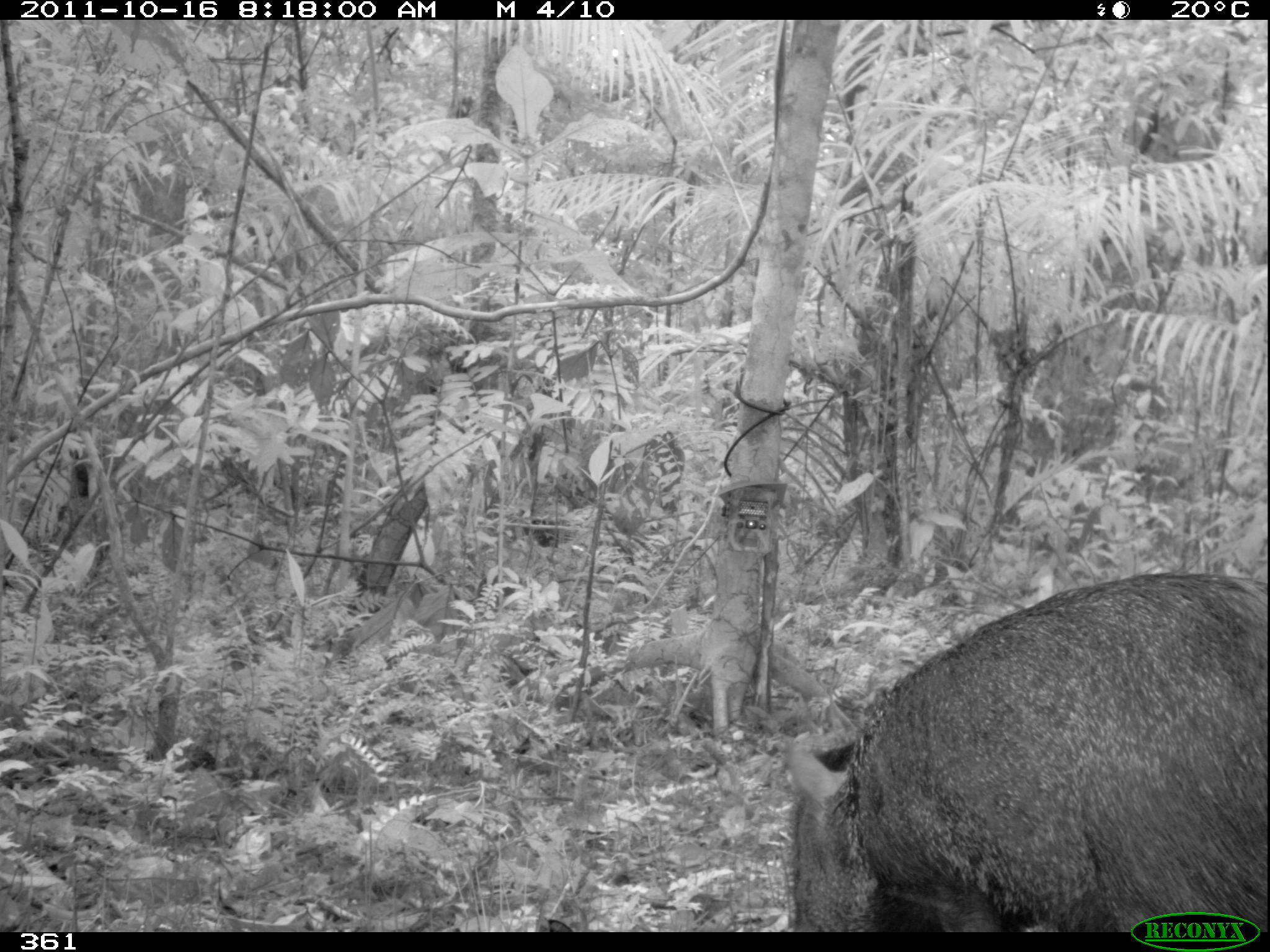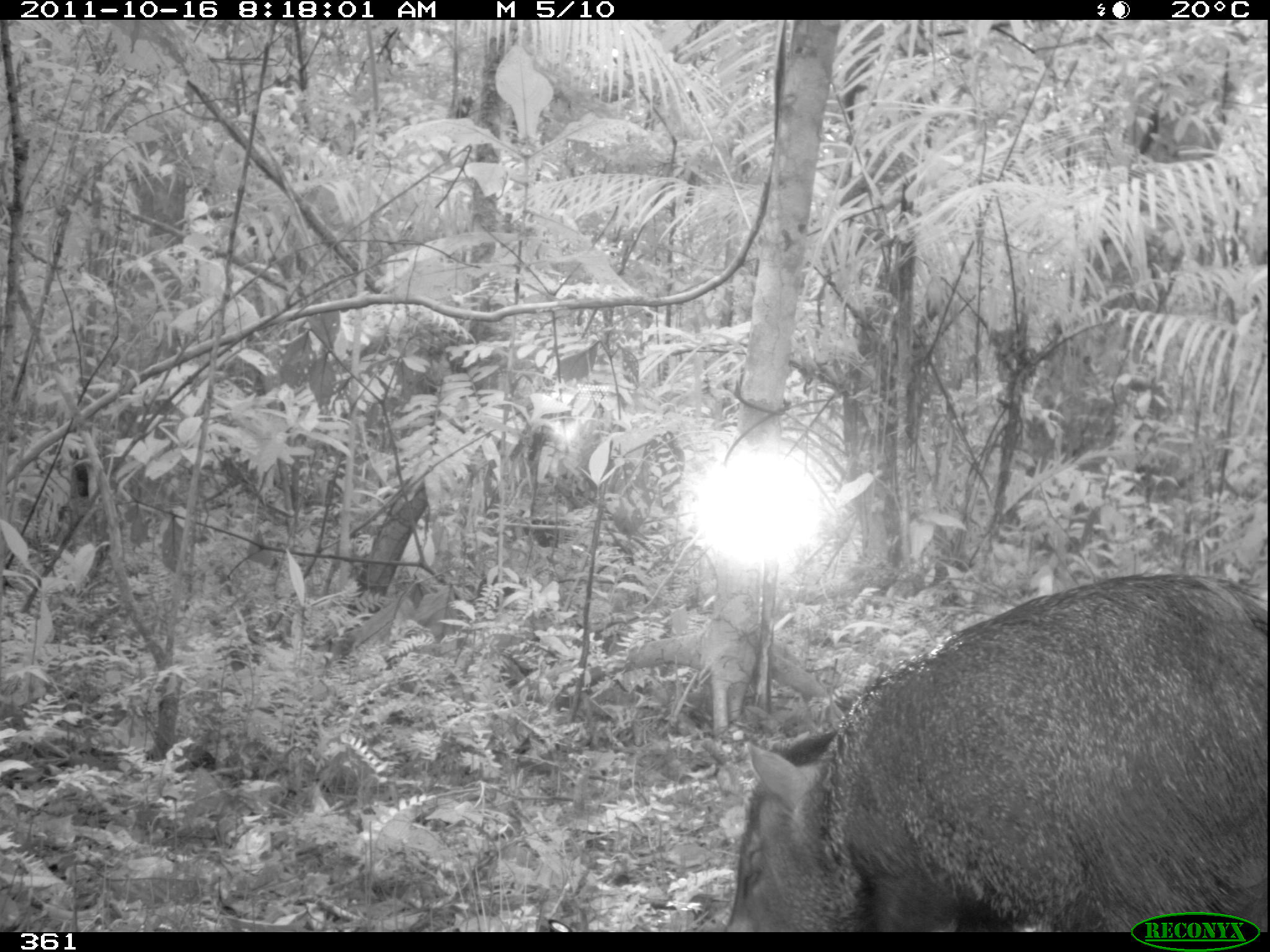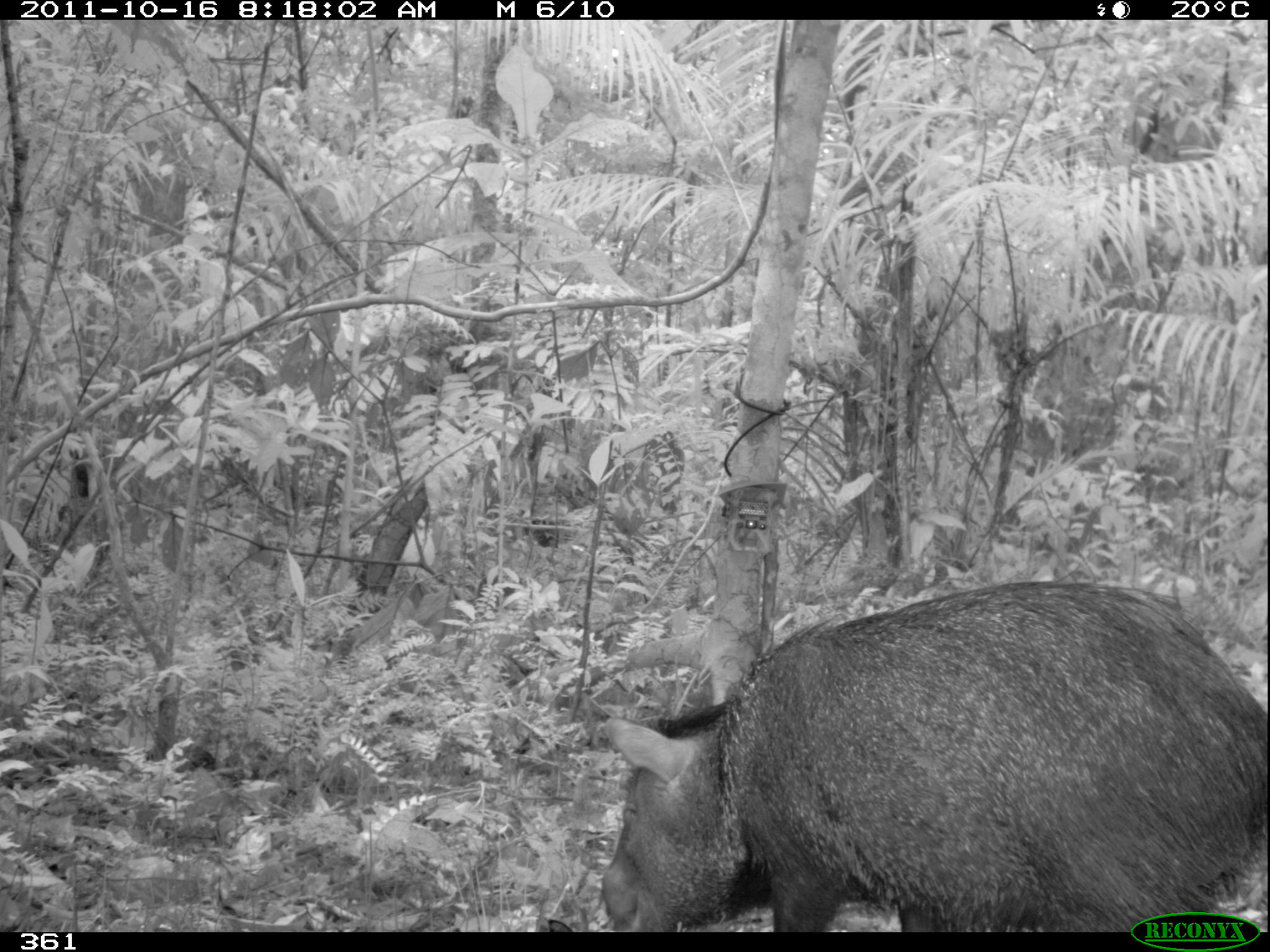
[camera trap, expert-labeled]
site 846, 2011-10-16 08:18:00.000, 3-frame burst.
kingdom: Animalia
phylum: Chordata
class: Mammalia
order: Artiodactyla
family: Tayassuidae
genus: Pecari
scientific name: Pecari tajacu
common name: collared peccary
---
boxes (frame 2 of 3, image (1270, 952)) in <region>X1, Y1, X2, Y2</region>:
pecari tajacu: <region>716, 567, 1261, 929</region>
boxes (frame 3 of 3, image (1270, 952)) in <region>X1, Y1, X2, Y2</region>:
pecari tajacu: <region>601, 581, 1270, 932</region>